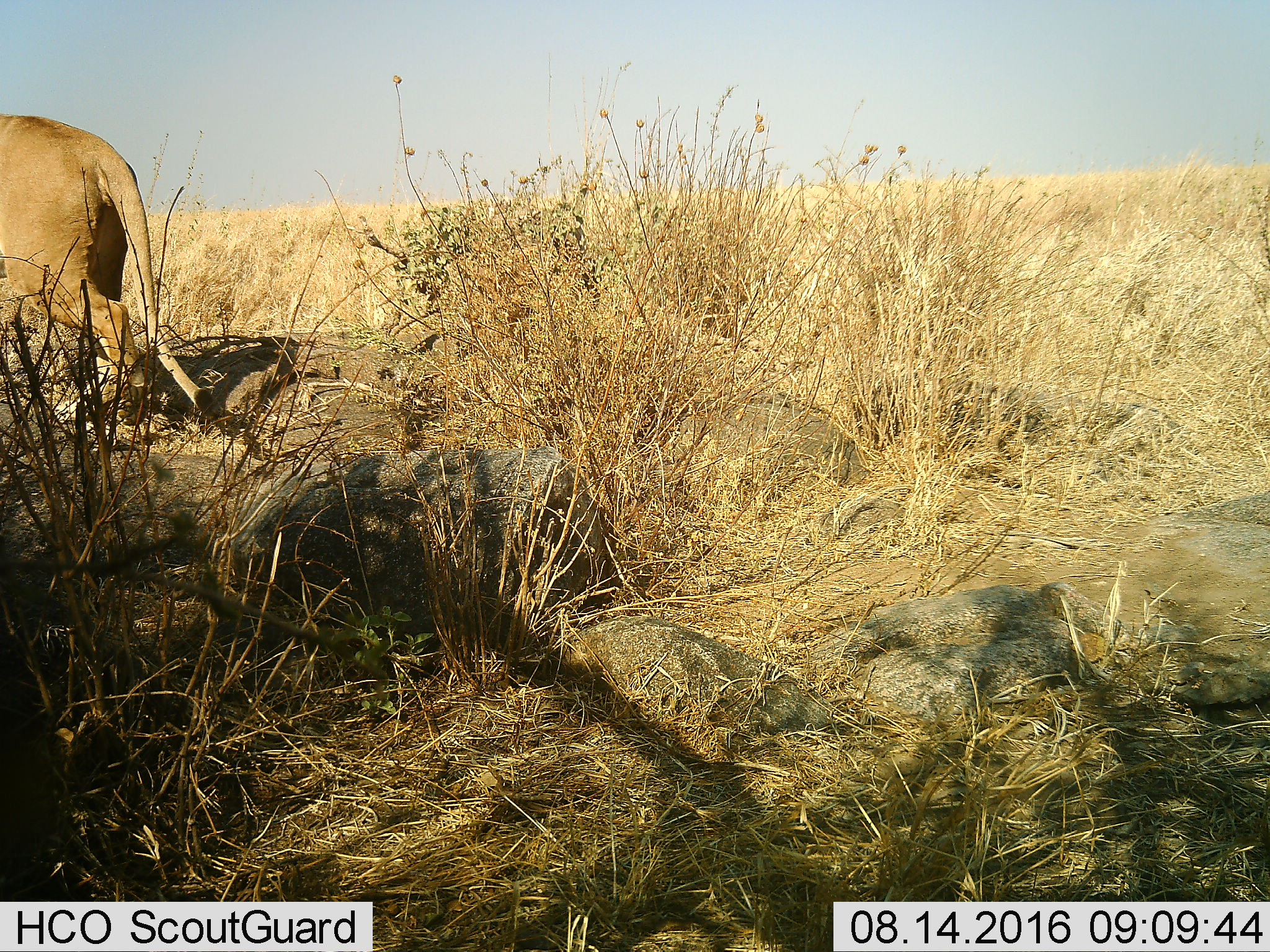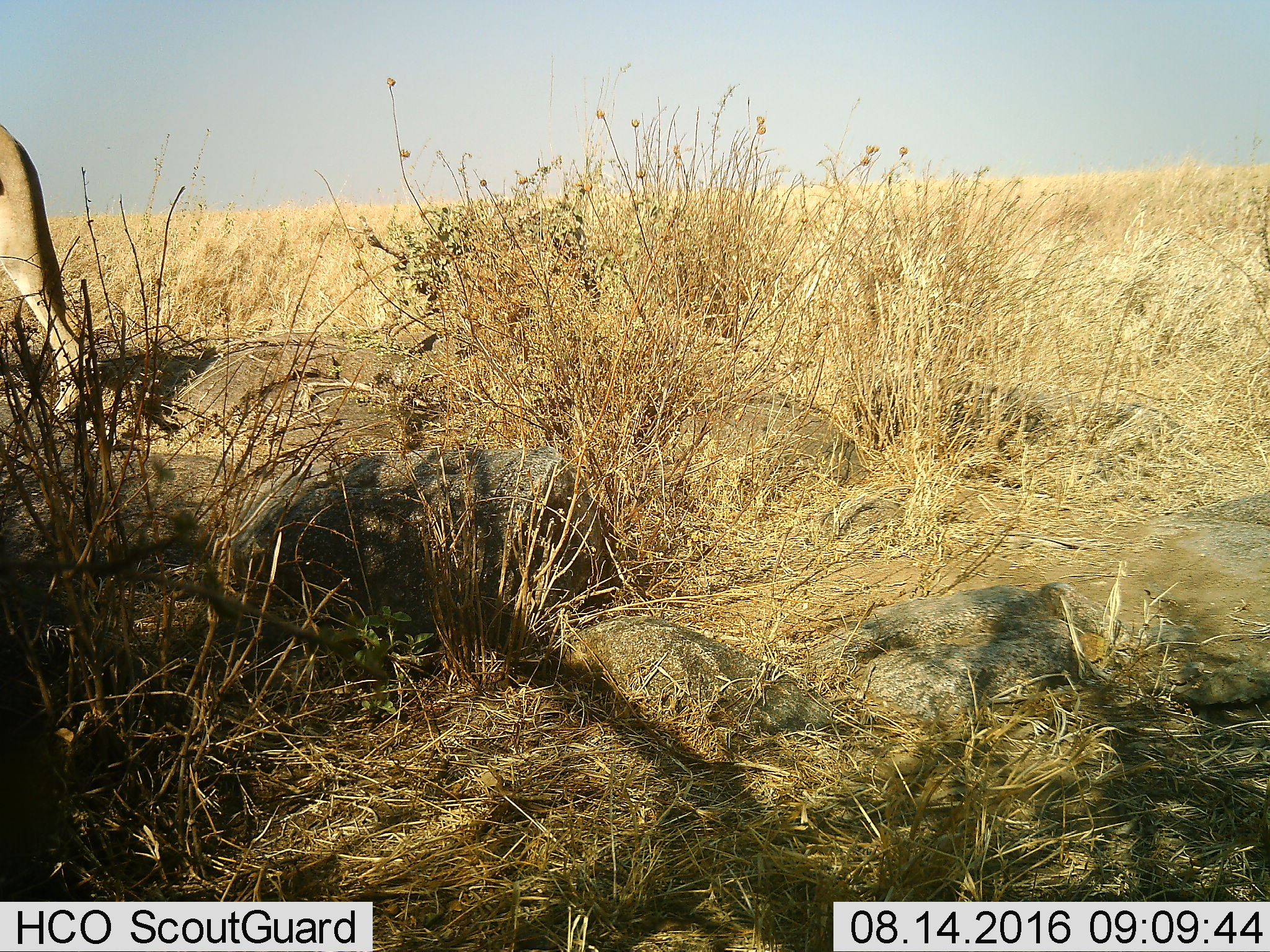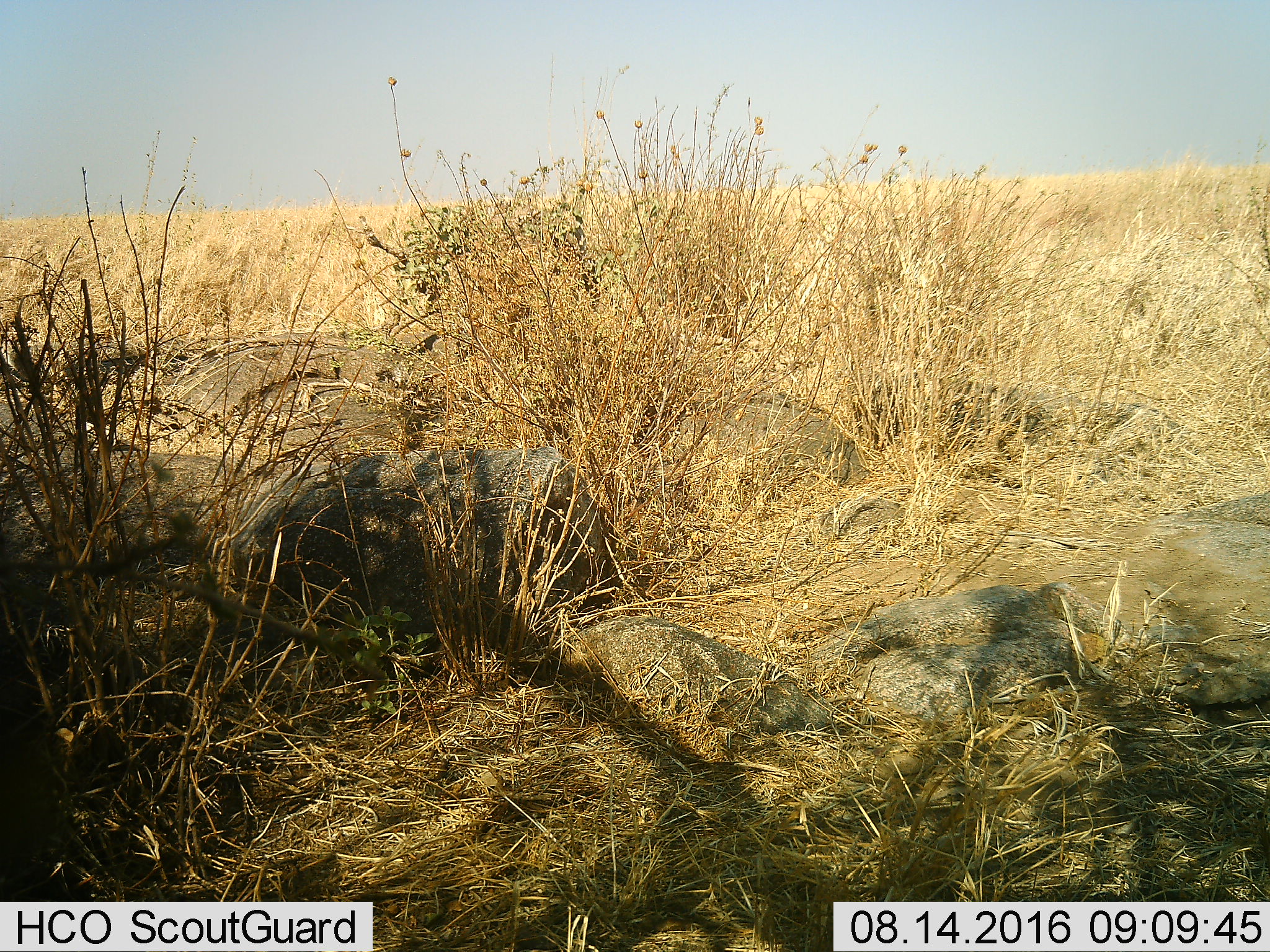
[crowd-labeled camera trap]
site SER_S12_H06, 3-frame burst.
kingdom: Animalia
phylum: Chordata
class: Mammalia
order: Carnivora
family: Felidae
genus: Panthera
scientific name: Panthera leo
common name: lion female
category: lionfemale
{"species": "lionfemale (lion female) (Panthera leo)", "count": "1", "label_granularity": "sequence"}